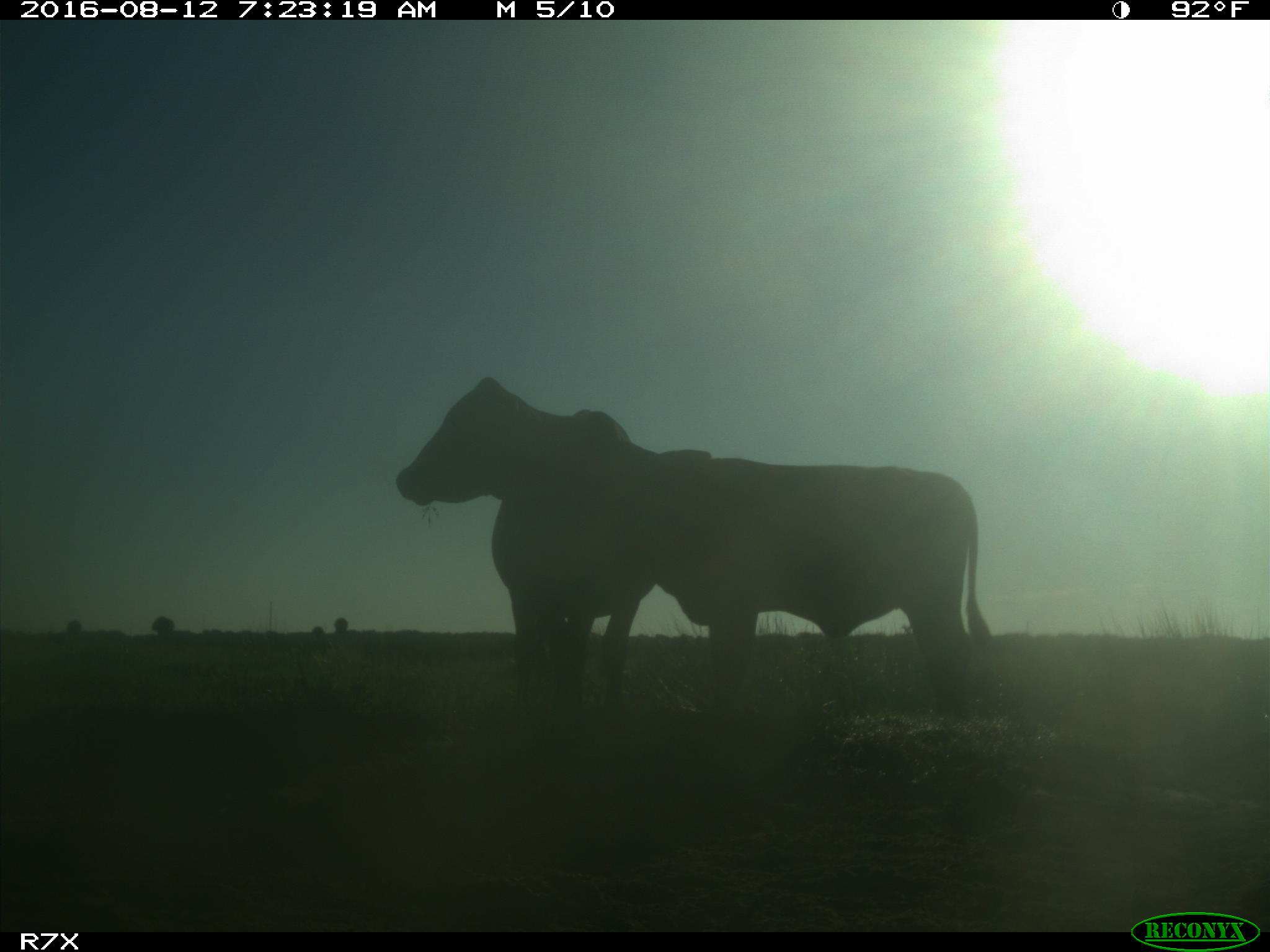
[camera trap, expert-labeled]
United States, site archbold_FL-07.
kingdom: Animalia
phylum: Chordata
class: Mammalia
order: Artiodactyla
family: Bovidae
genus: Bos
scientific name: Bos taurus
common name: domestic cow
Bos taurus (domestic cow).